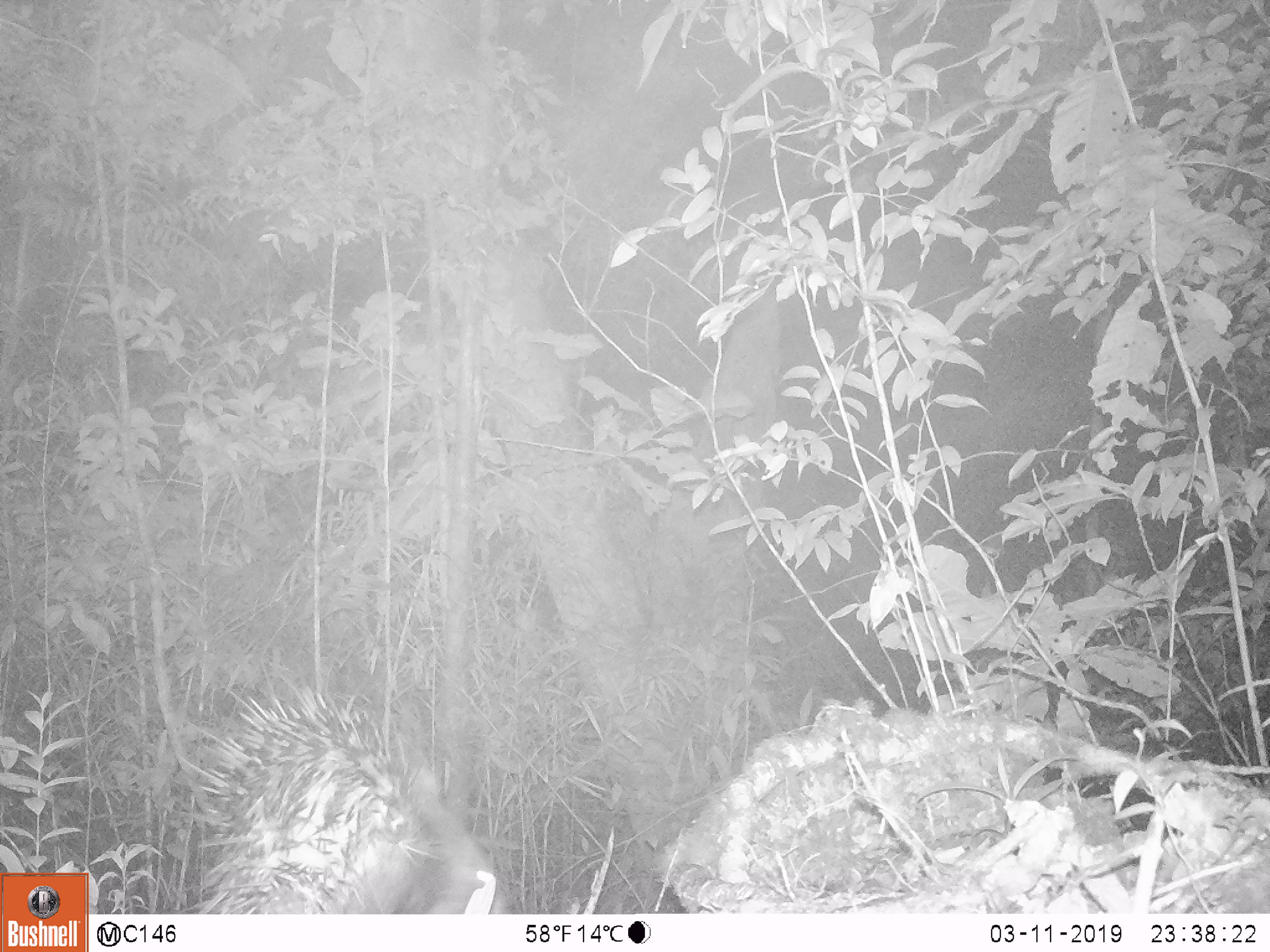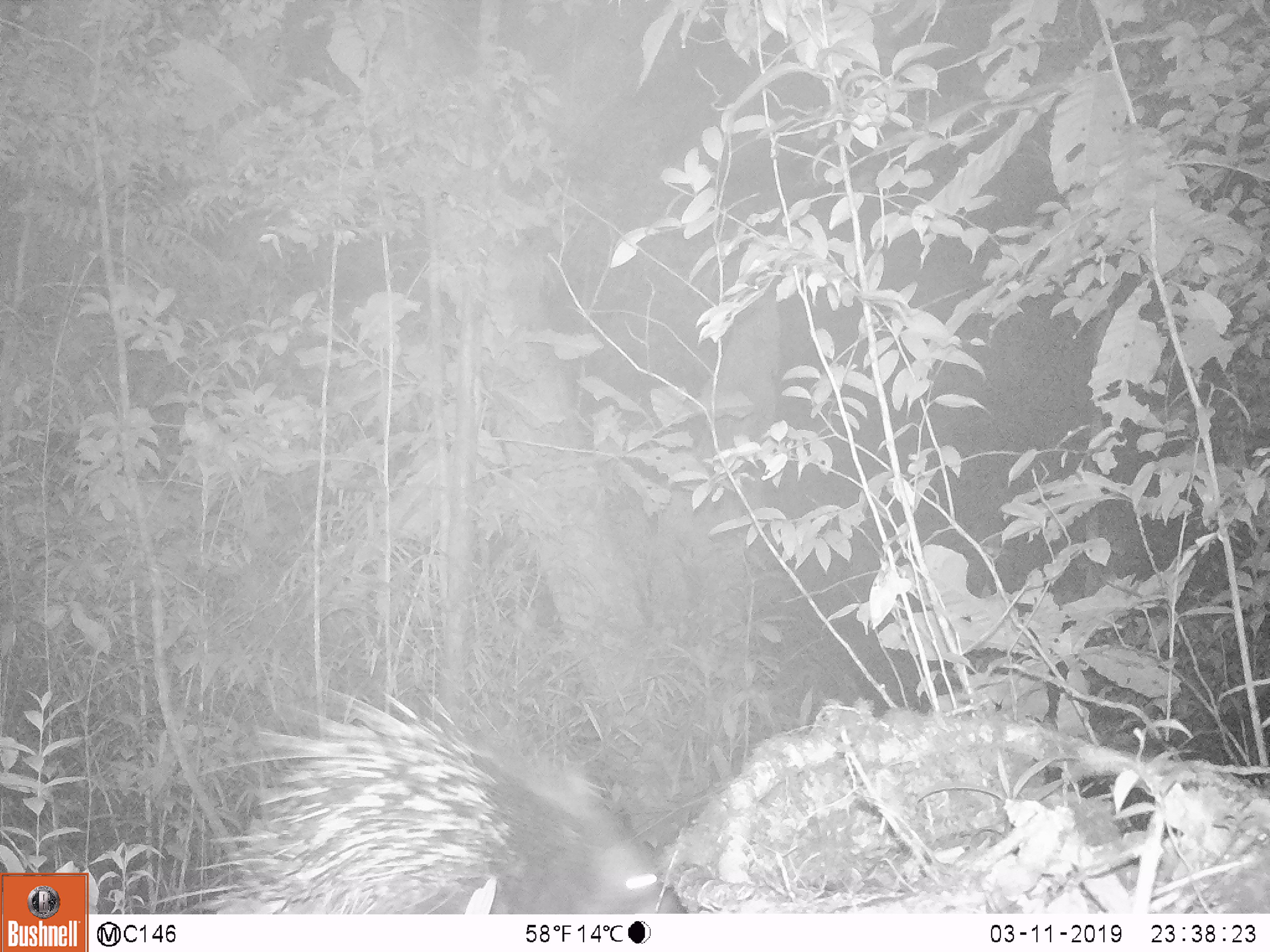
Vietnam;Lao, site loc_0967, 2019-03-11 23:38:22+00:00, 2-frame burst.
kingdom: Animalia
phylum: Chordata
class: Mammalia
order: Rodentia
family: Hystricidae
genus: Hystrix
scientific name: Hystrix brachyura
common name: malayan porcupine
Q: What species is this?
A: Malayan porcupine (Hystrix brachyura).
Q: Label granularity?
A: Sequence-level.